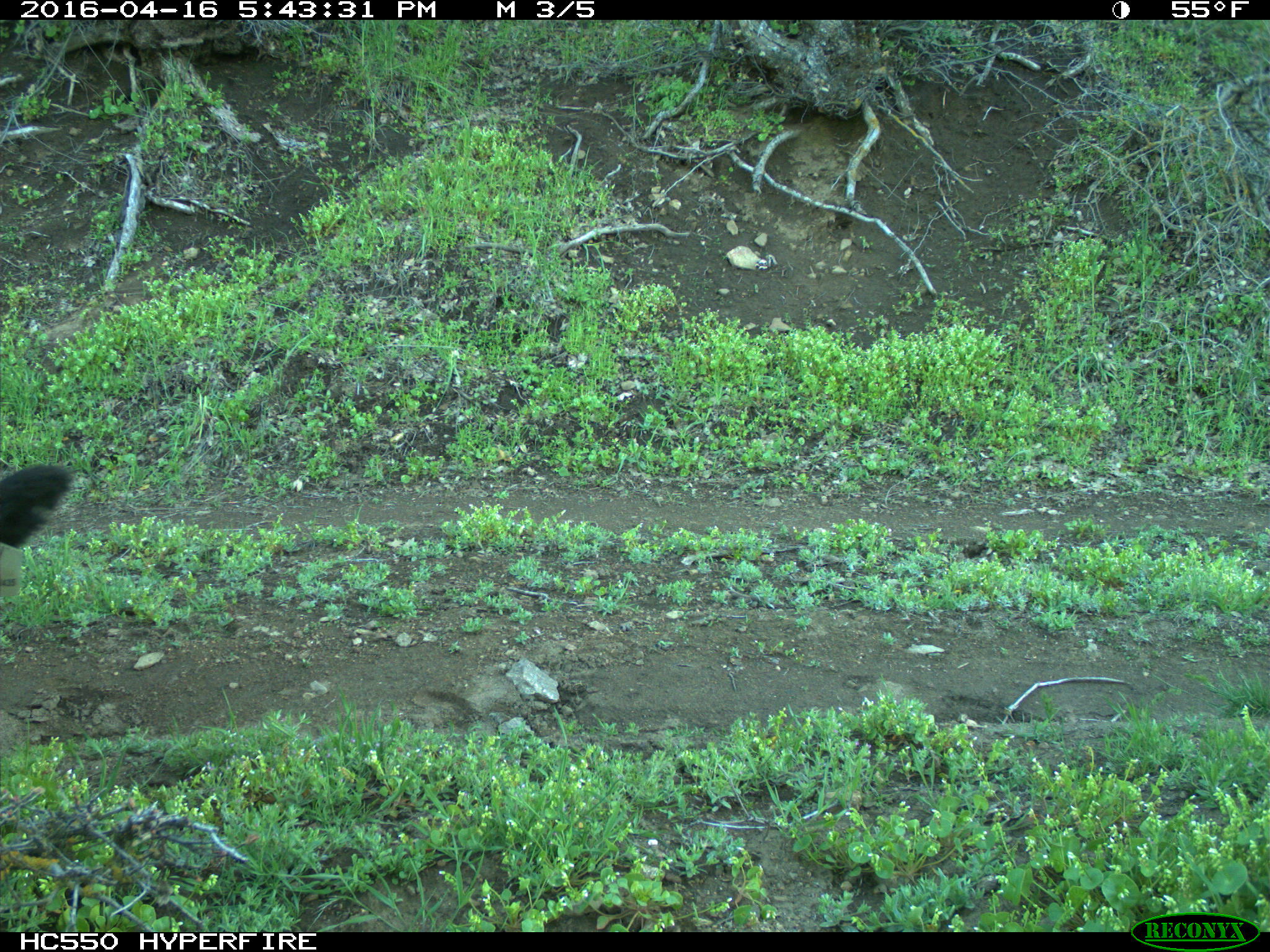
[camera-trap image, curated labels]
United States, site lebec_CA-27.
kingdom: Animalia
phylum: Chordata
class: Mammalia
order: Artiodactyla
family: Bovidae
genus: Bos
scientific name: Bos taurus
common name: domestic cow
Bos taurus (domestic cow).